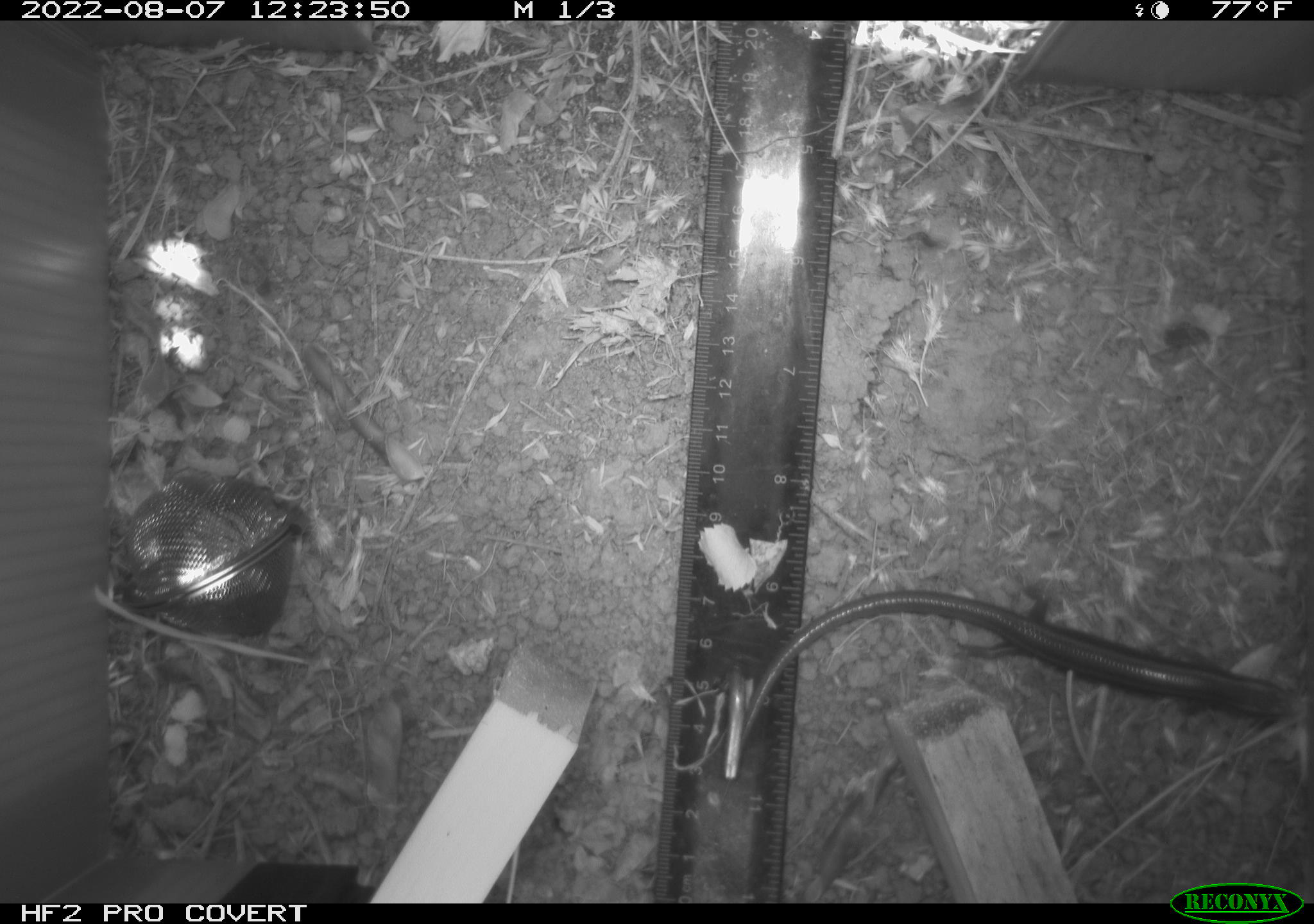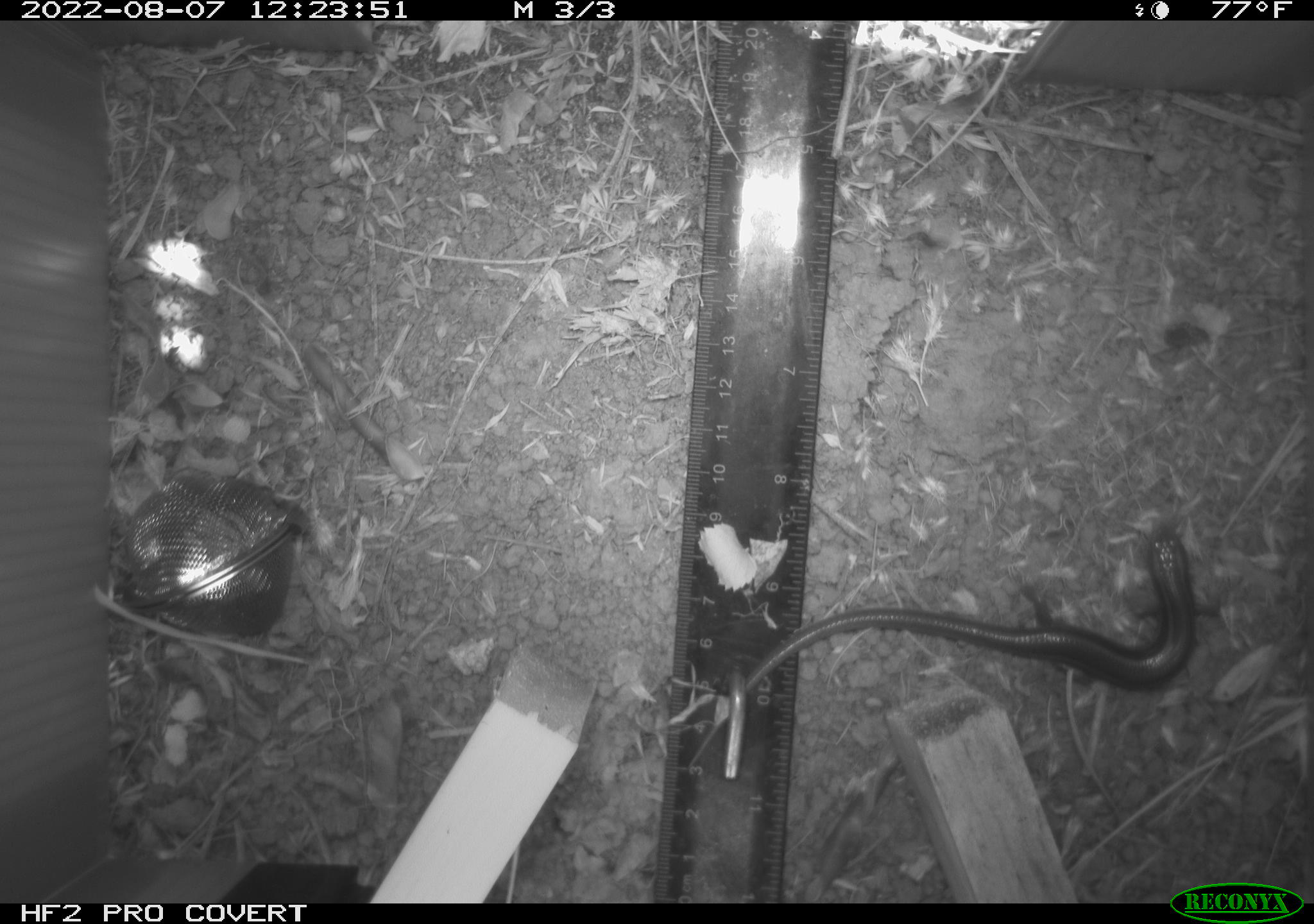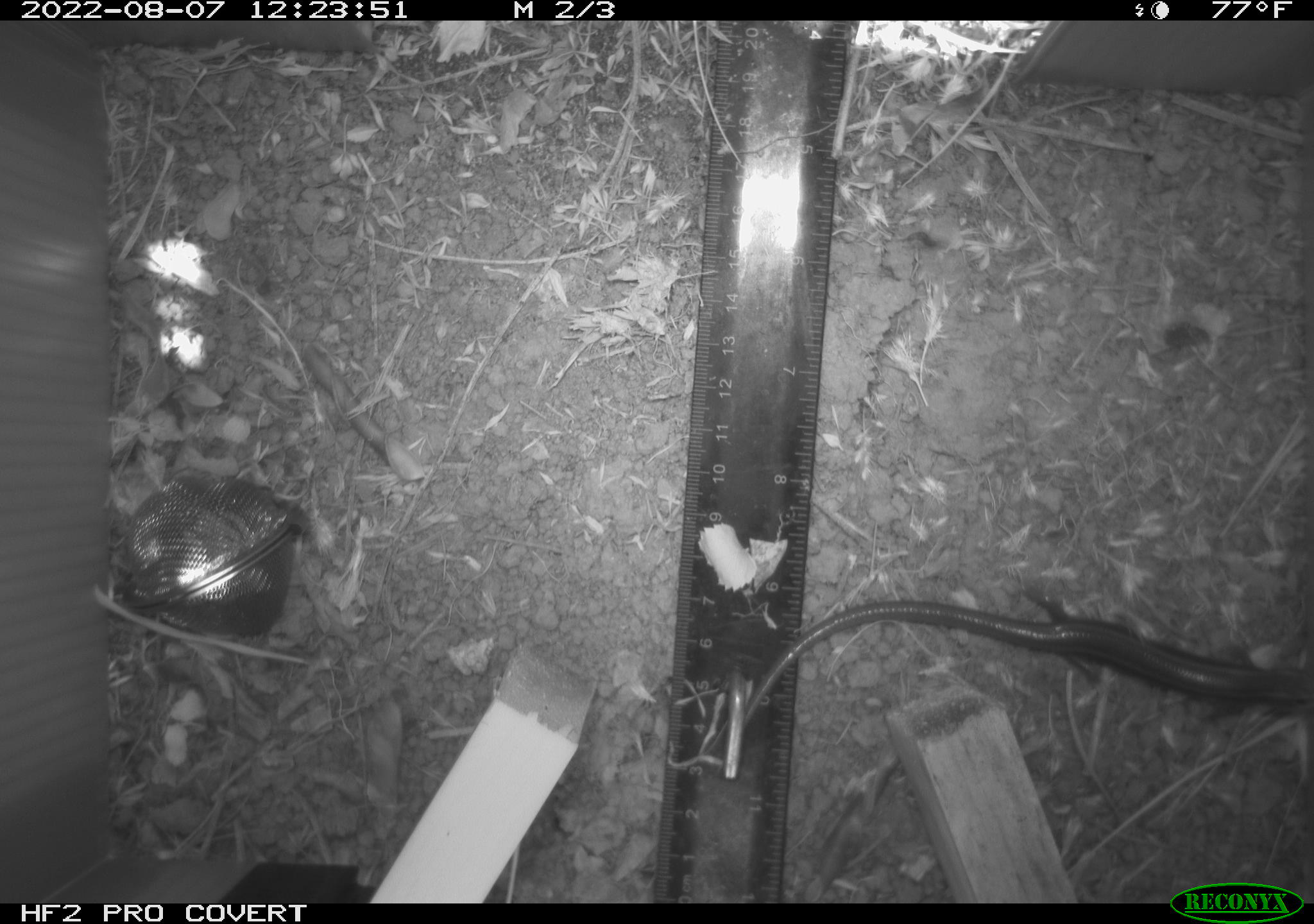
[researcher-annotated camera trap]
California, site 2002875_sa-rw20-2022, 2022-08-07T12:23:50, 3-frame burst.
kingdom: Animalia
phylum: Chordata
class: Reptilia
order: Squamata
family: Scincidae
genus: Plestiodon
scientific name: Plestiodon skiltonianus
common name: western skink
Western skink (Plestiodon skiltonianus).